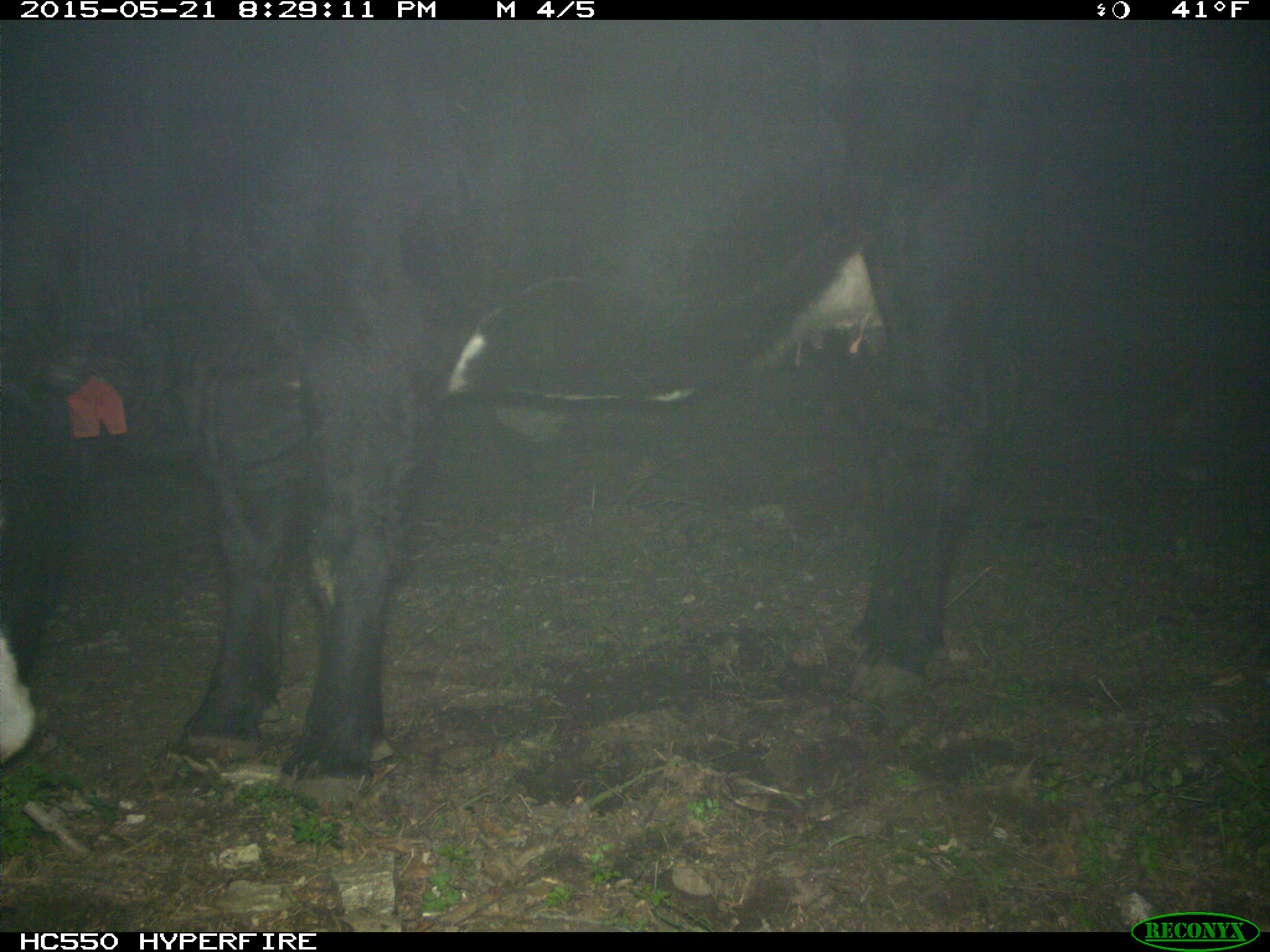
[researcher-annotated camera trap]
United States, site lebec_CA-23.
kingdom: Animalia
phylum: Chordata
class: Mammalia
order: Artiodactyla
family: Bovidae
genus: Bos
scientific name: Bos taurus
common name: domestic cow